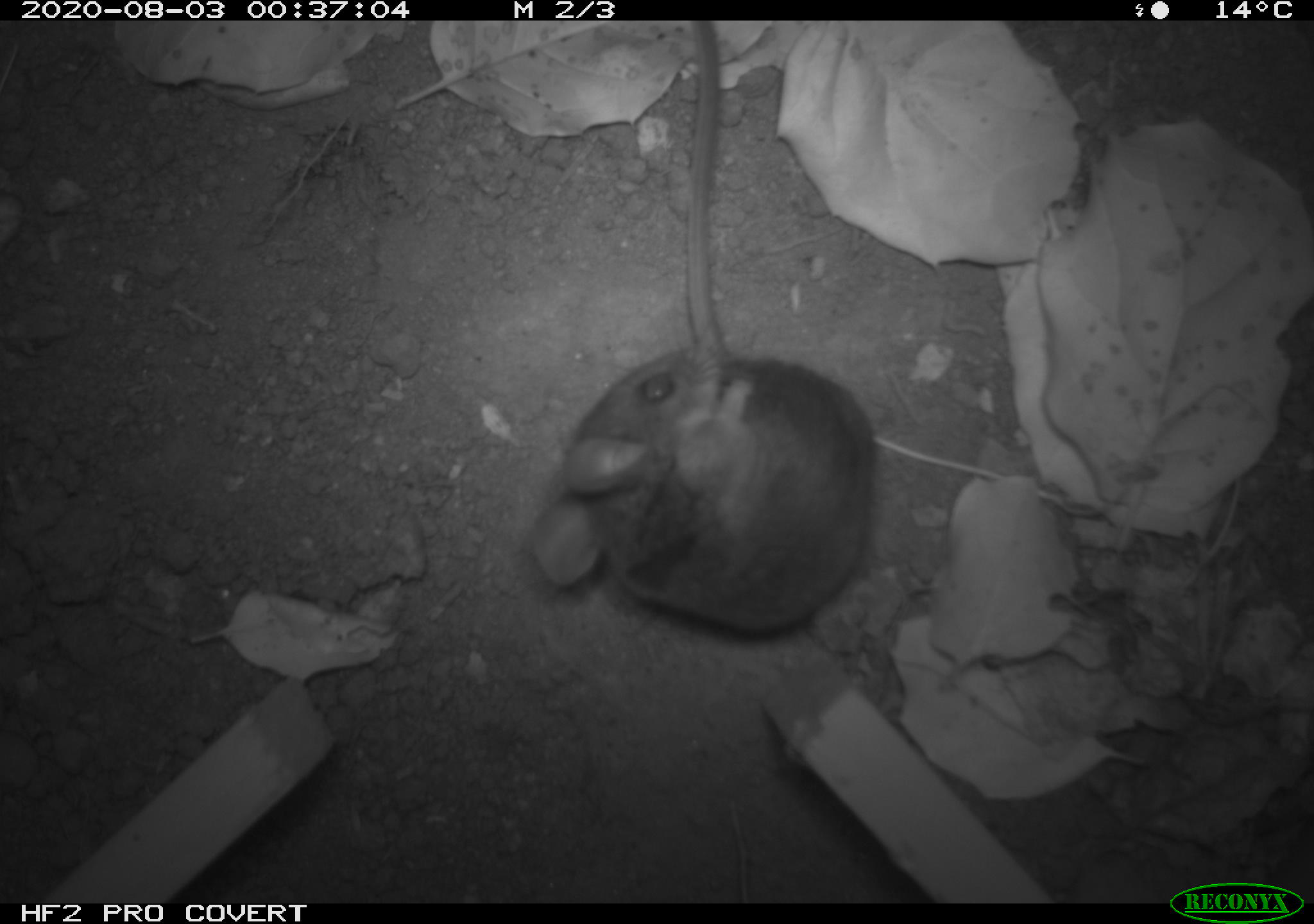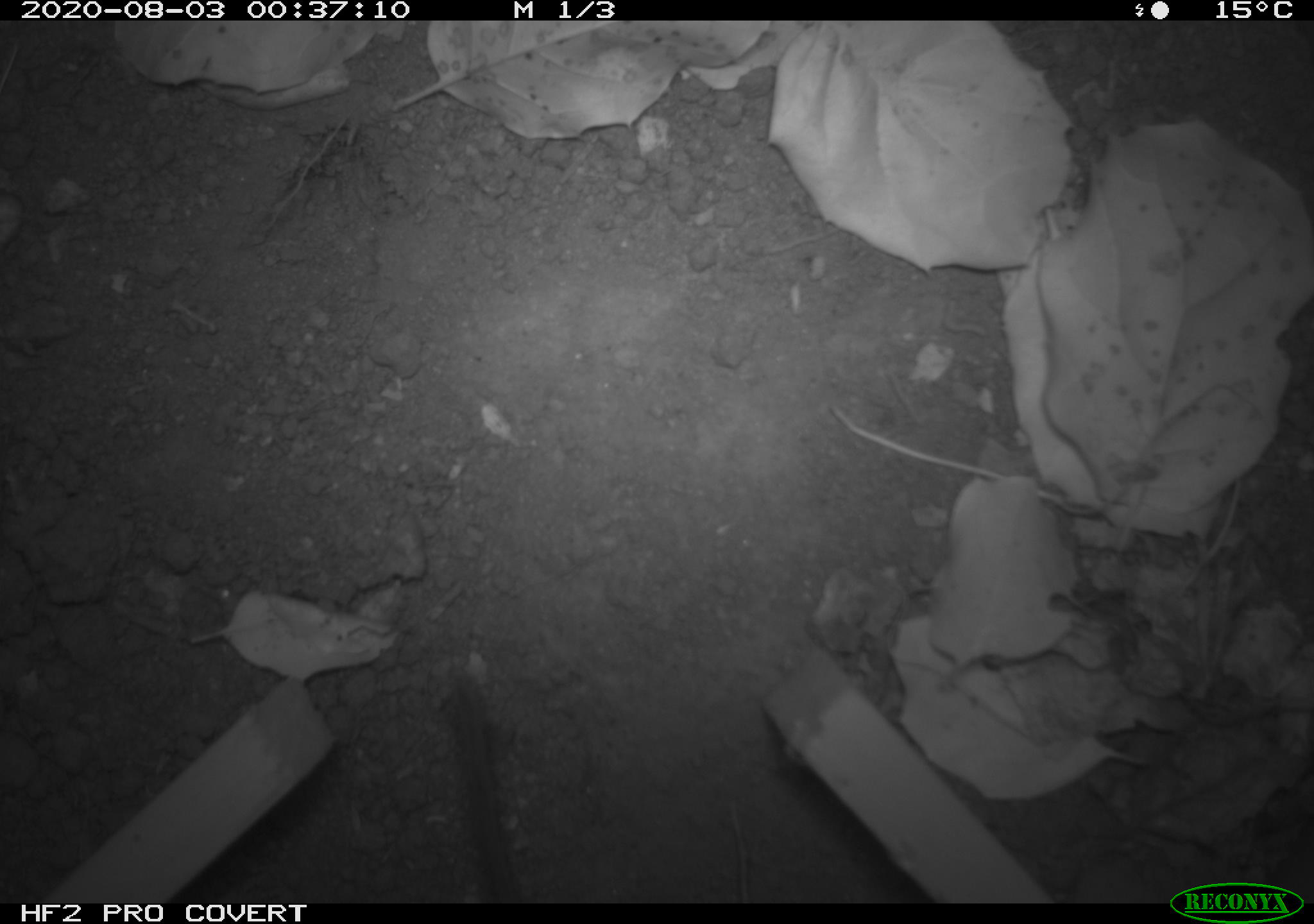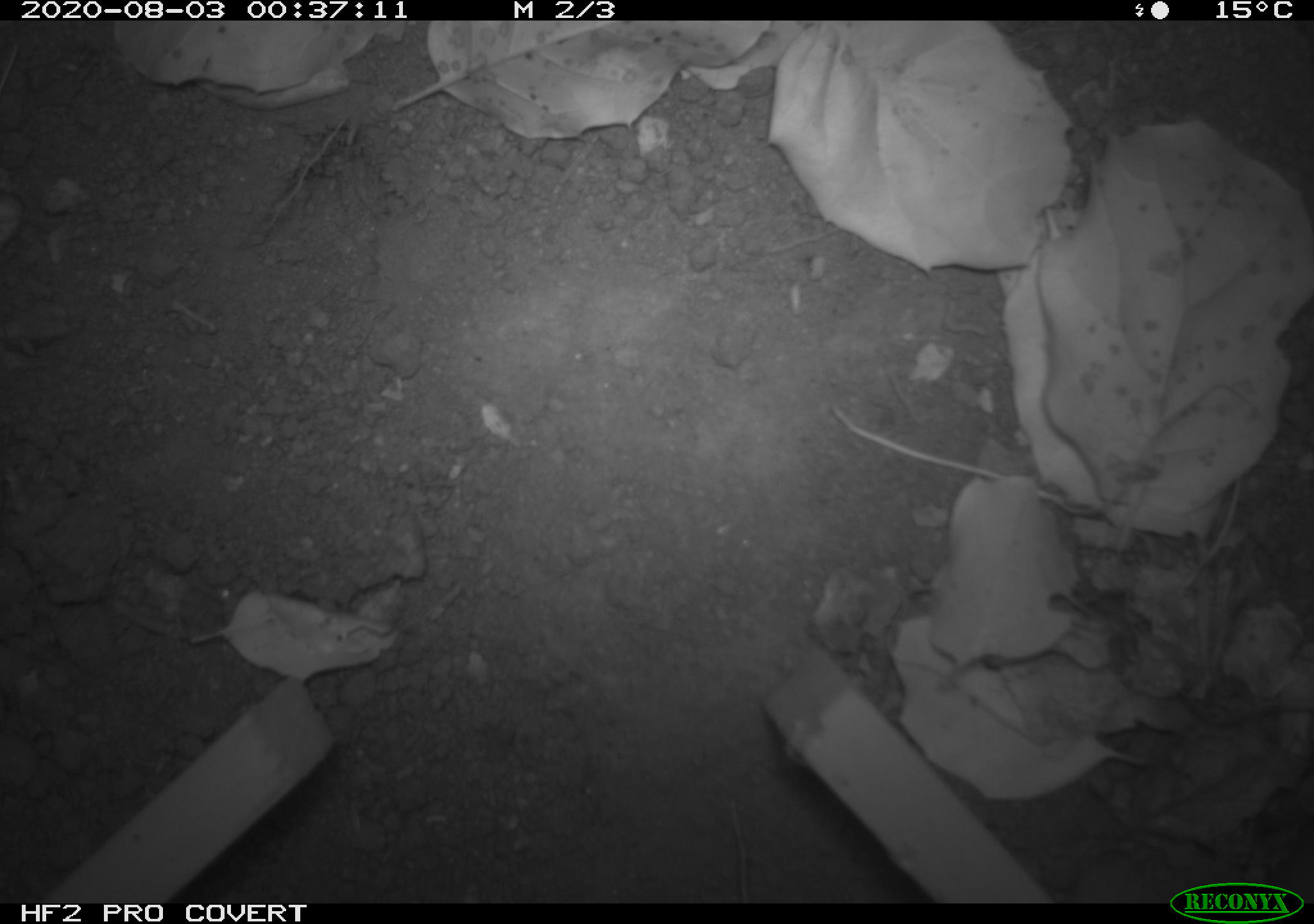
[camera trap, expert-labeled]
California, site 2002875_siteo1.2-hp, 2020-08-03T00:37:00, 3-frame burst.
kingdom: Animalia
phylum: Chordata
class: Mammalia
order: Rodentia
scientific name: Rodentia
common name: rodent